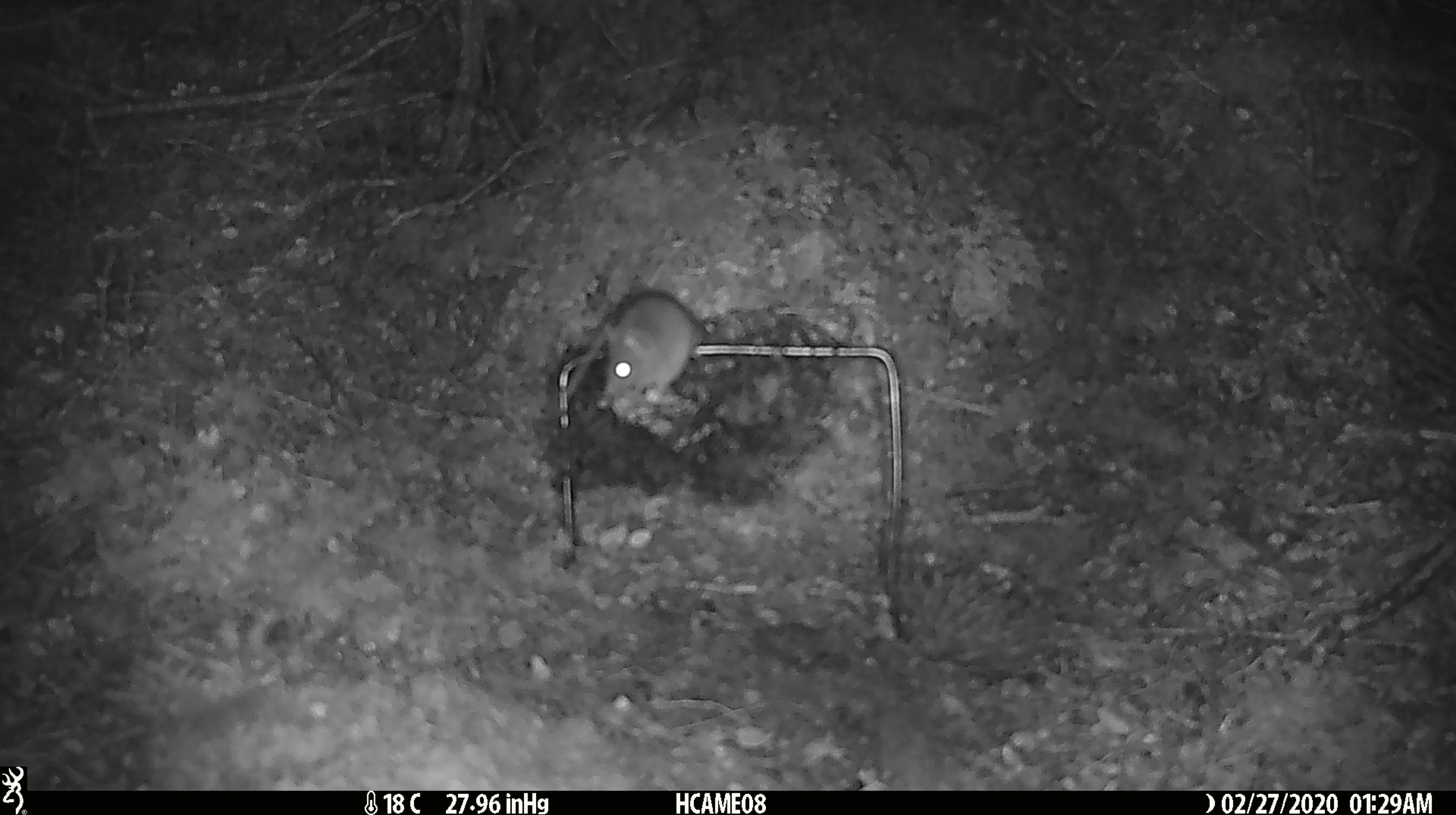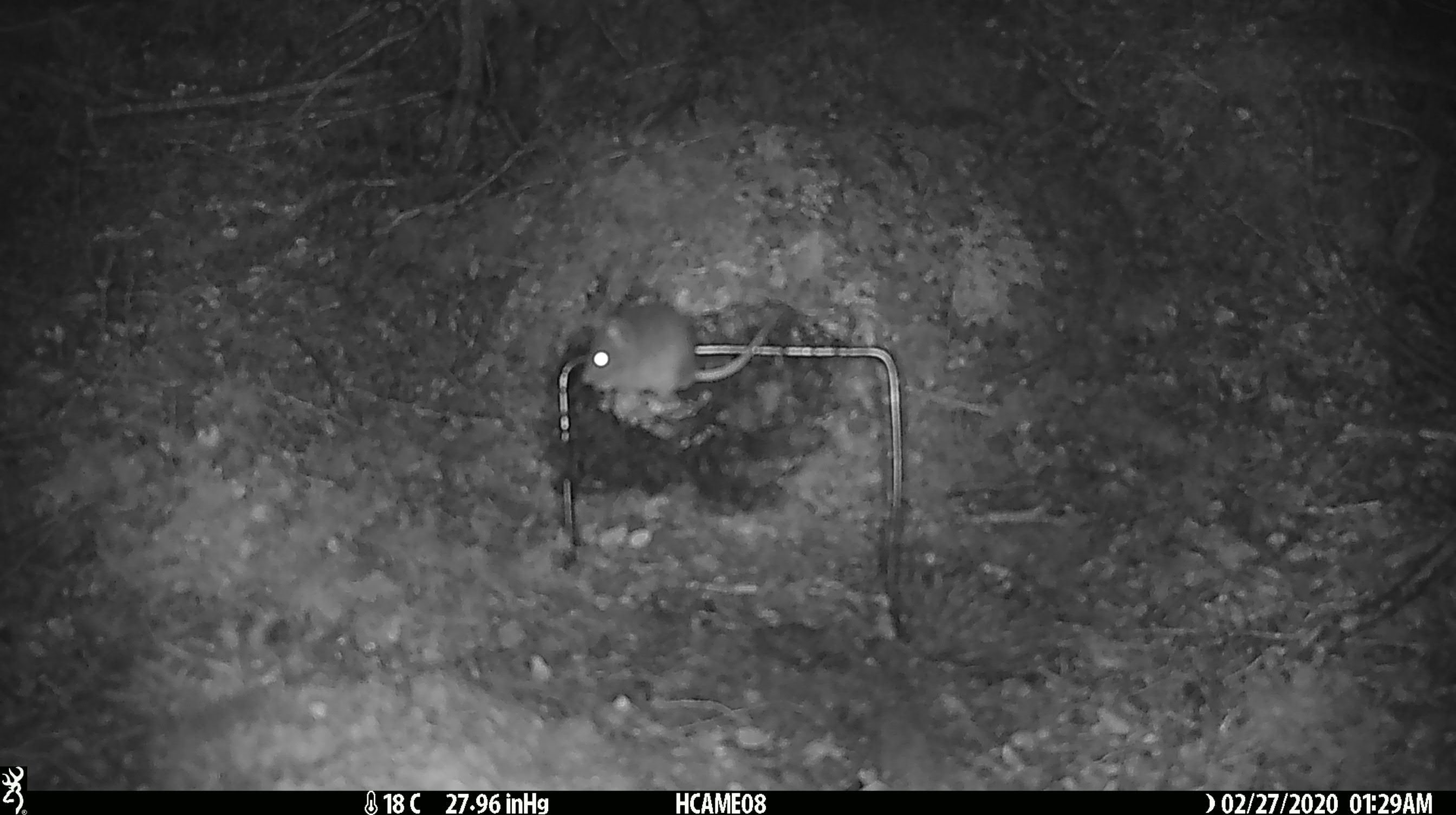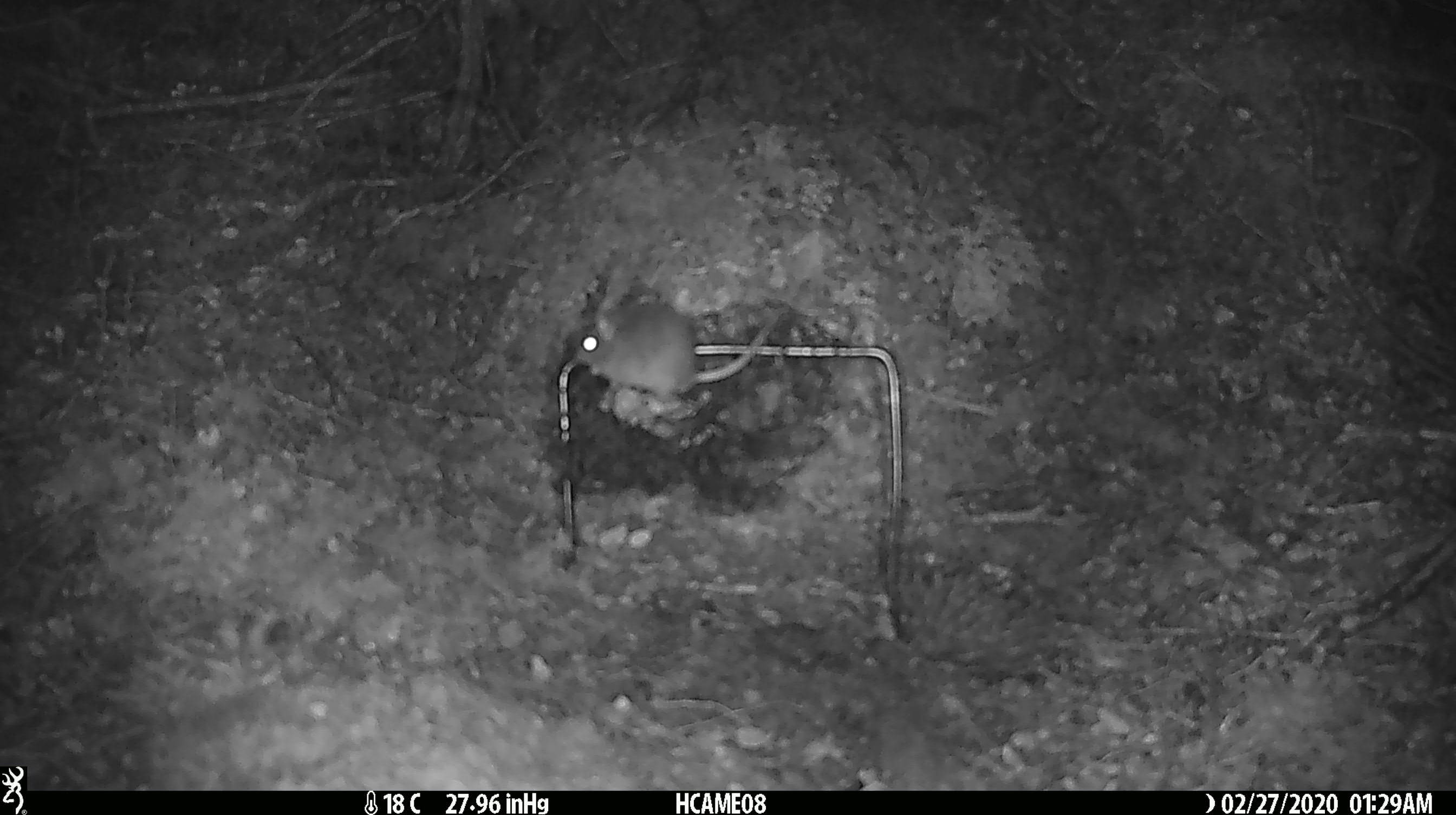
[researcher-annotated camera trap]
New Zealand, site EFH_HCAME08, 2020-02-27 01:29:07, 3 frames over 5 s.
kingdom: Animalia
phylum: Chordata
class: Mammalia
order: Rodentia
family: Muridae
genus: Mus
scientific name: Mus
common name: mouse